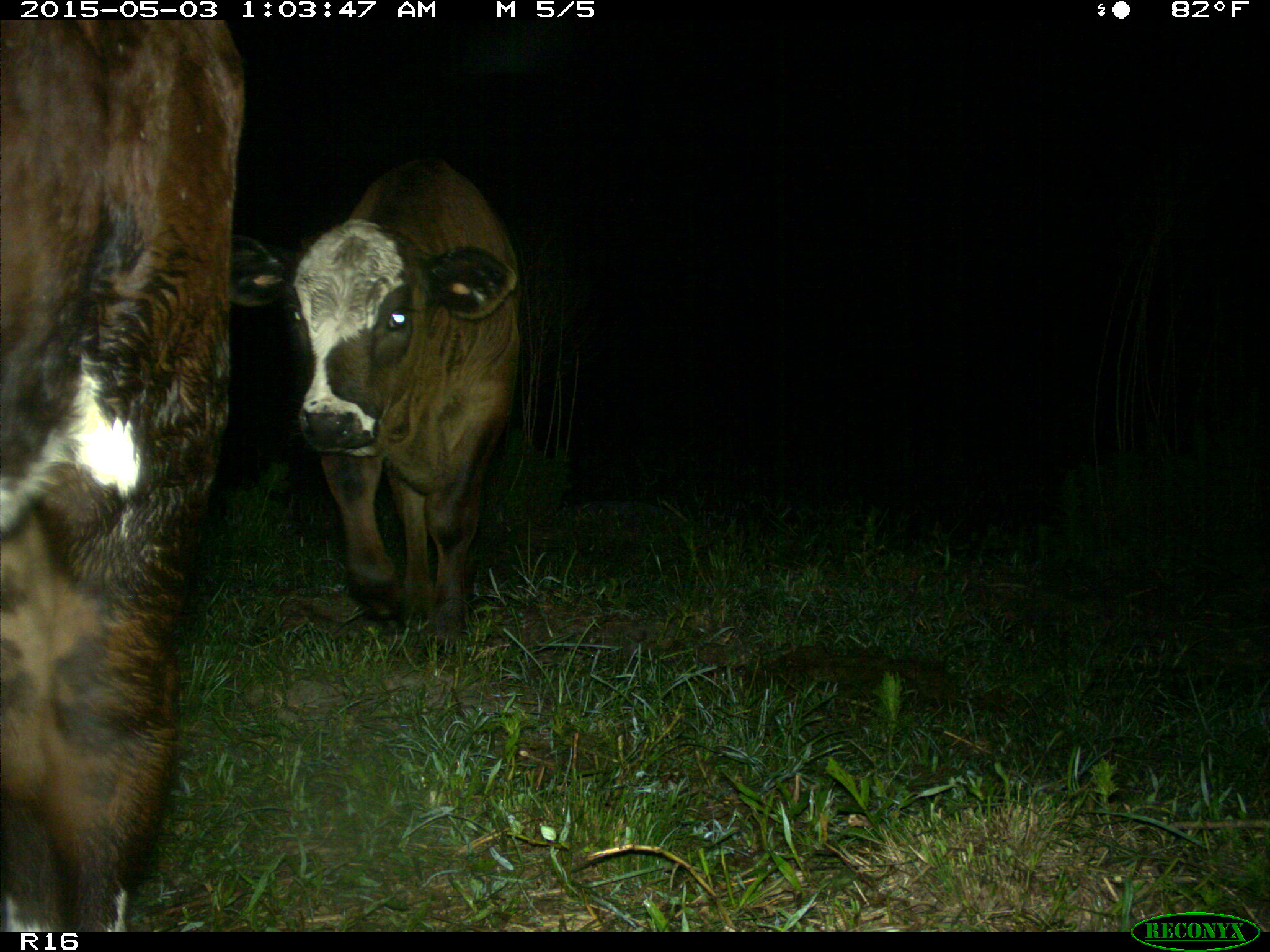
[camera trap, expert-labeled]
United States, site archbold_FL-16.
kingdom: Animalia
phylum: Chordata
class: Mammalia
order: Artiodactyla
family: Bovidae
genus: Bos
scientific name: Bos taurus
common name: domestic cow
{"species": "Bos taurus (domestic cow)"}